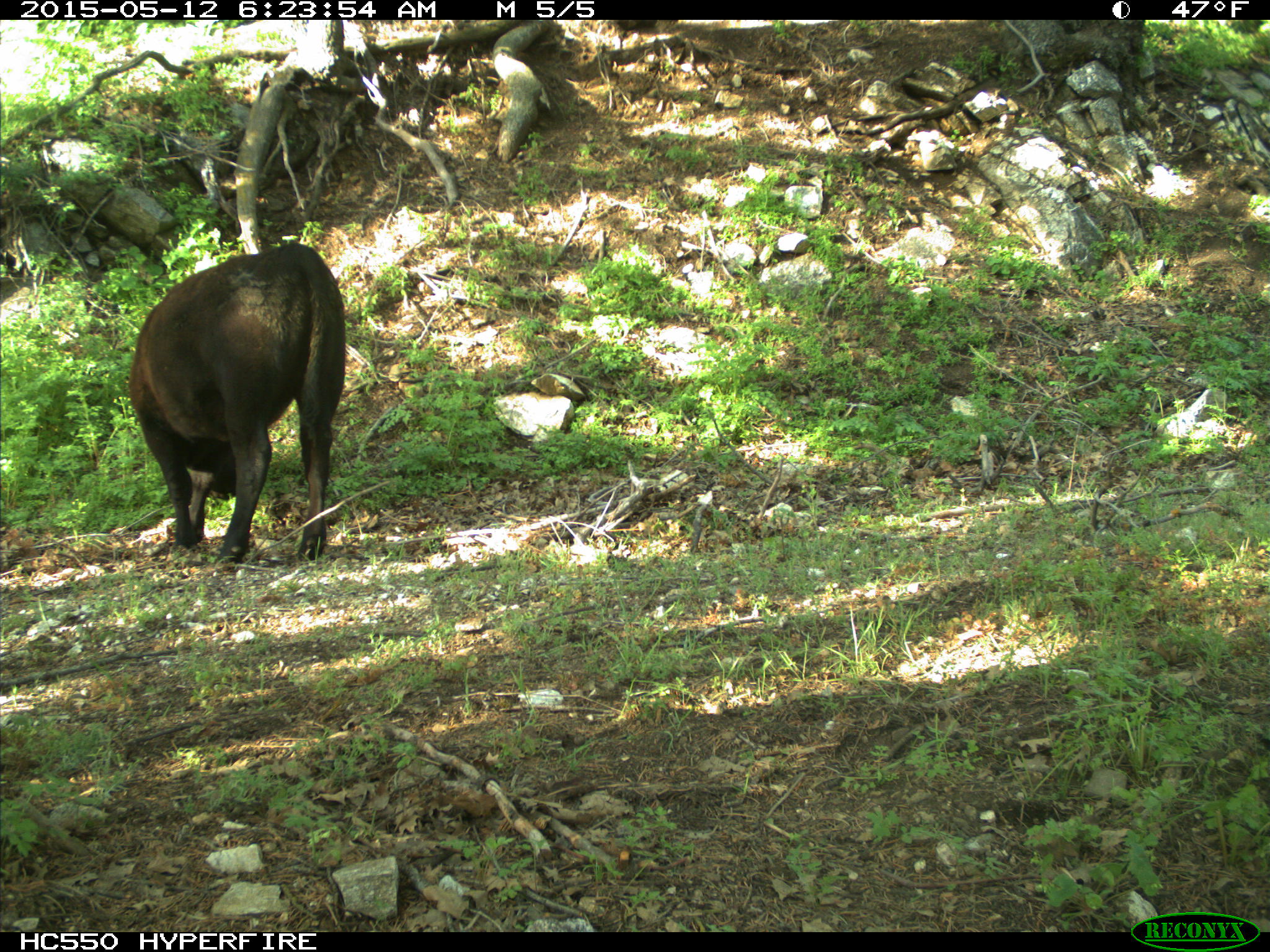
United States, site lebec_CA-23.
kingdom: Animalia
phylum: Chordata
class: Mammalia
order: Artiodactyla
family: Bovidae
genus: Bos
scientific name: Bos taurus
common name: domestic cow